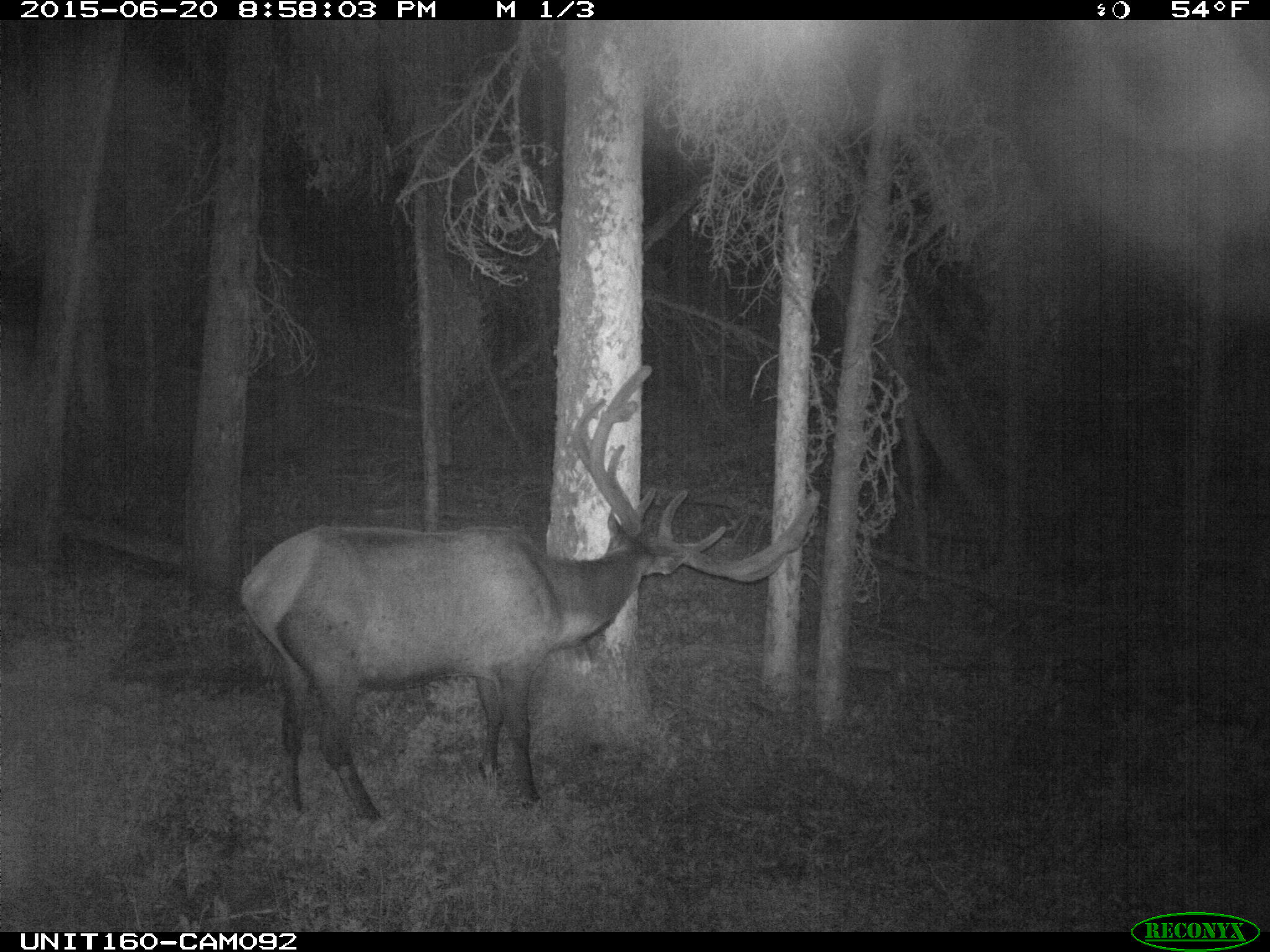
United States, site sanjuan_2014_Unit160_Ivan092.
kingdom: Animalia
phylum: Chordata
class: Mammalia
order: Artiodactyla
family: Cervidae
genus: Cervus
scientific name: Cervus elaphus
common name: red deer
Cervus elaphus (red deer).